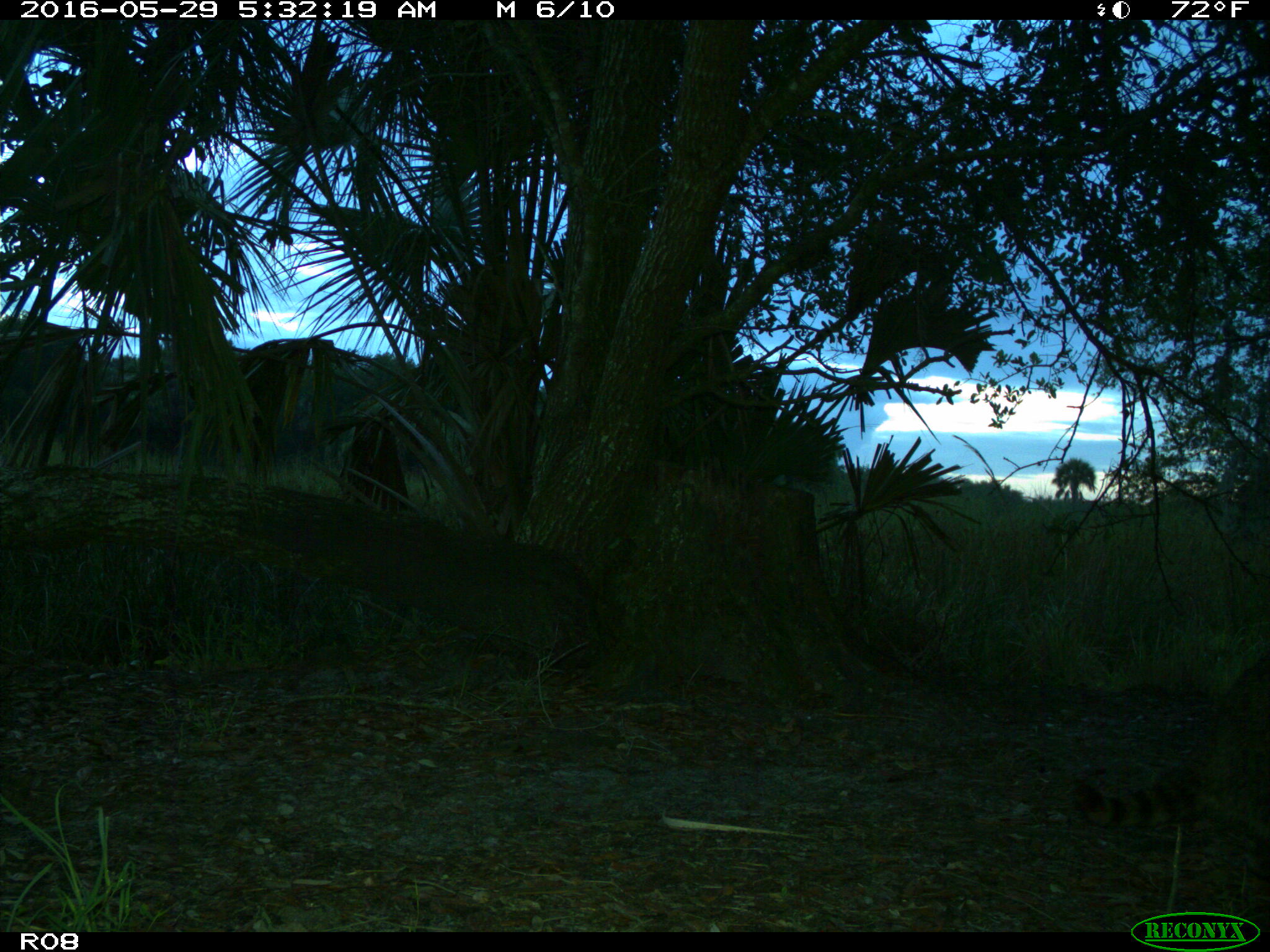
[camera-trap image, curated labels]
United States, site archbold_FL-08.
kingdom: Animalia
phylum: Chordata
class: Mammalia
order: Carnivora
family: Procyonidae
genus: Procyon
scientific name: Procyon lotor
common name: common raccoon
Procyon lotor (common raccoon).